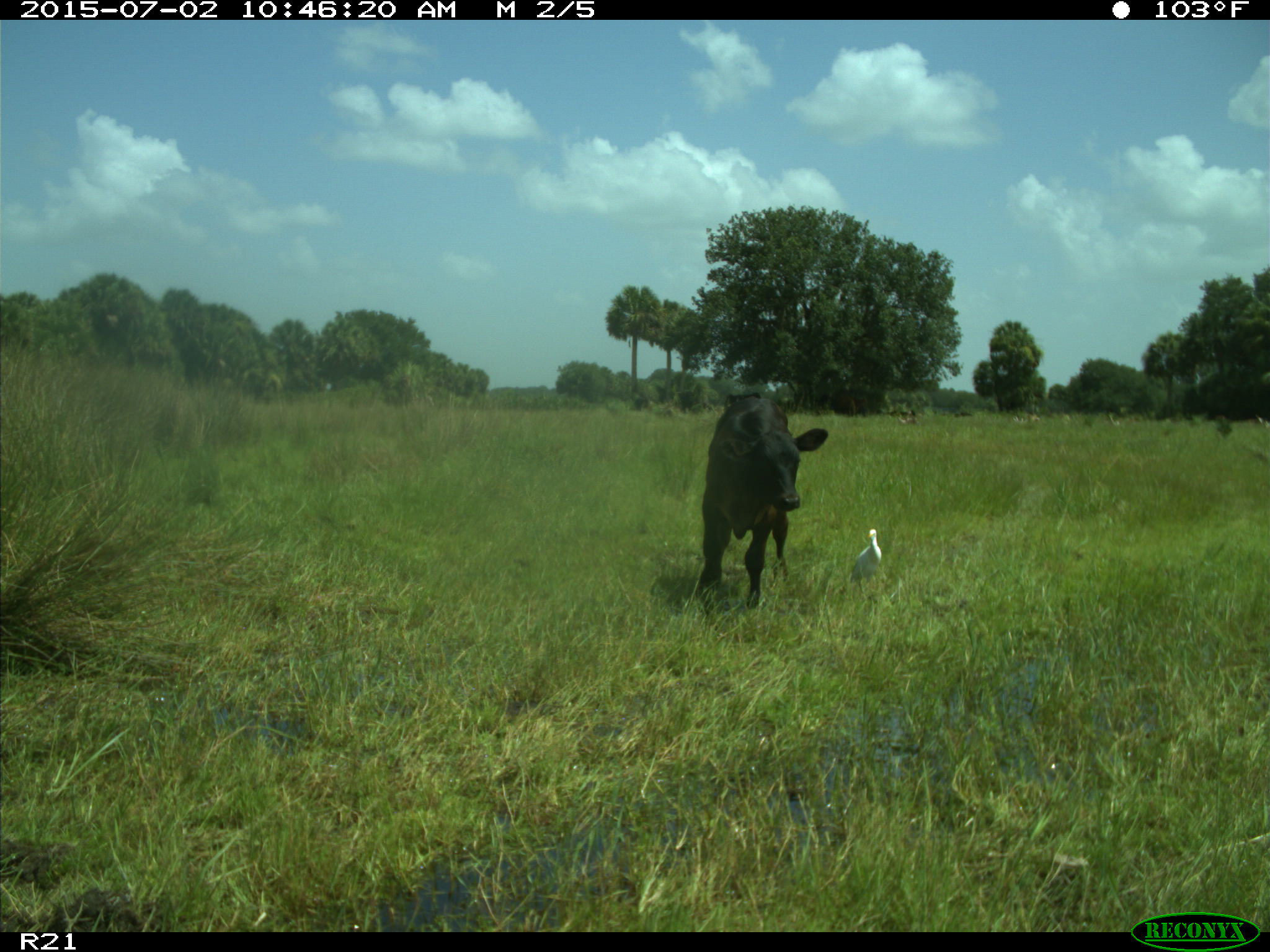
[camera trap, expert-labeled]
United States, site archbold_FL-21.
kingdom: Animalia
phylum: Chordata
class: Mammalia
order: Artiodactyla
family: Bovidae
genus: Bos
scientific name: Bos taurus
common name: domestic cow